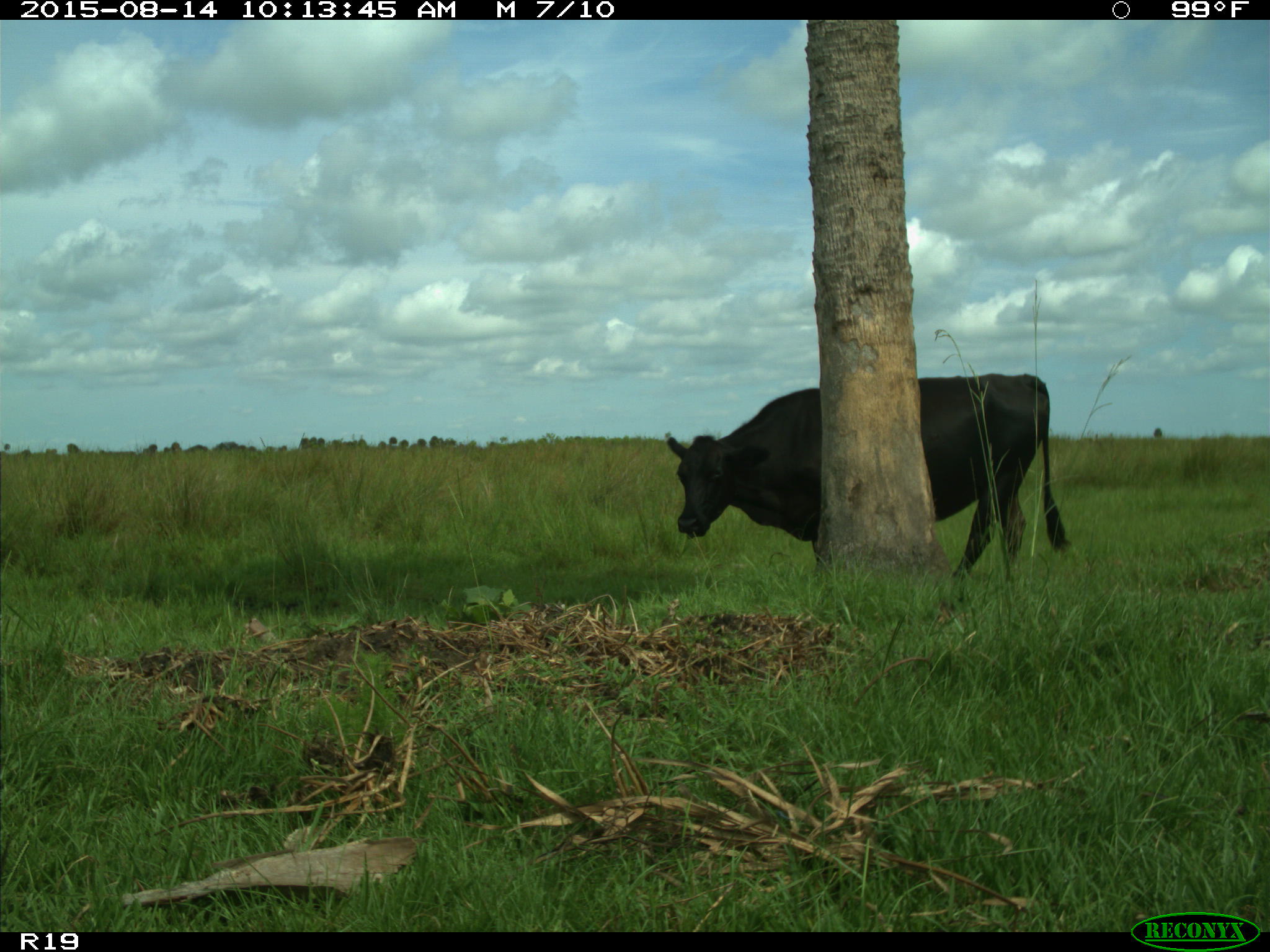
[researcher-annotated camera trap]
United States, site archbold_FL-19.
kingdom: Animalia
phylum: Chordata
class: Mammalia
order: Artiodactyla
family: Bovidae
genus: Bos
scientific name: Bos taurus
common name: domestic cow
Bos taurus (domestic cow).